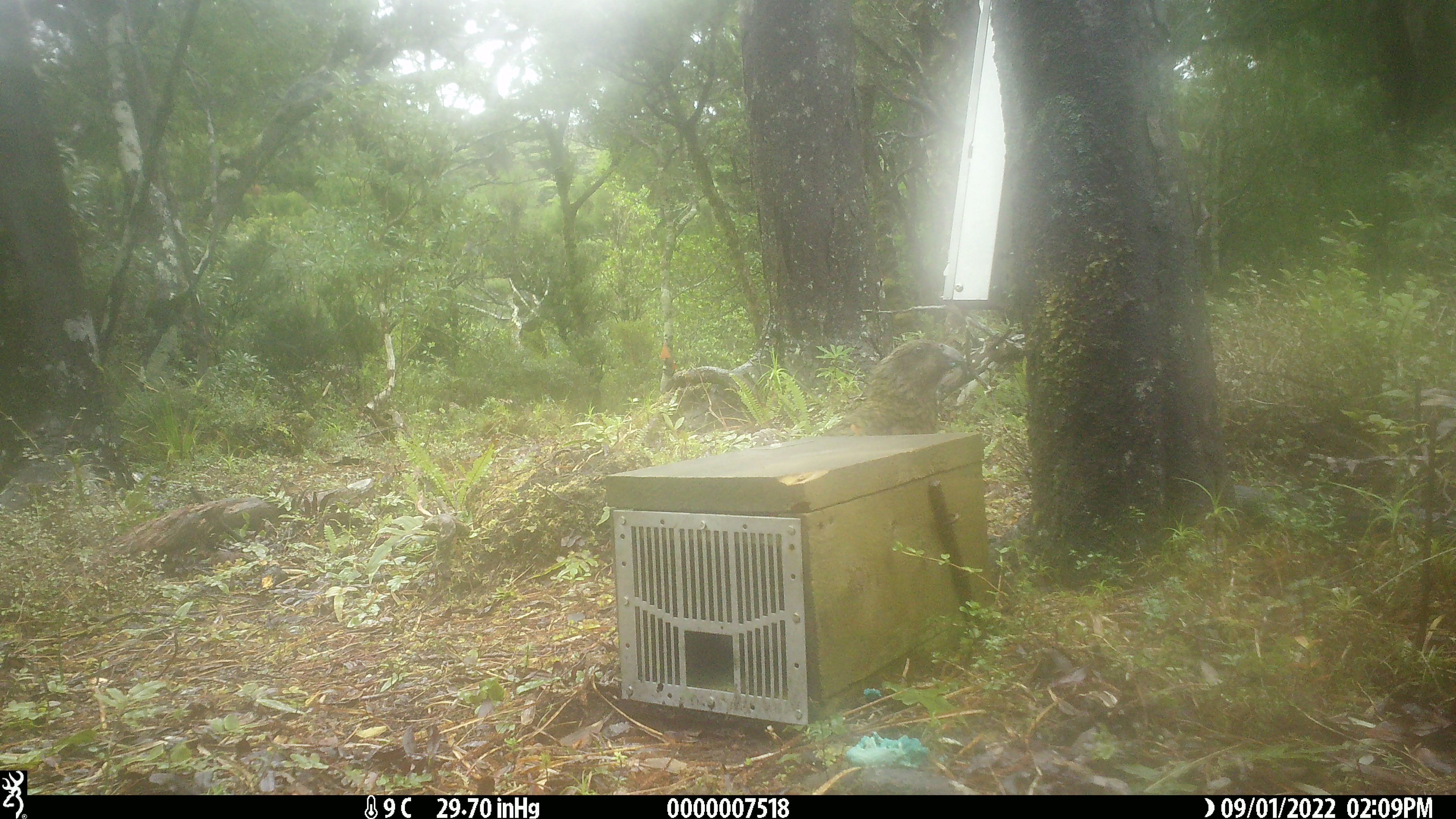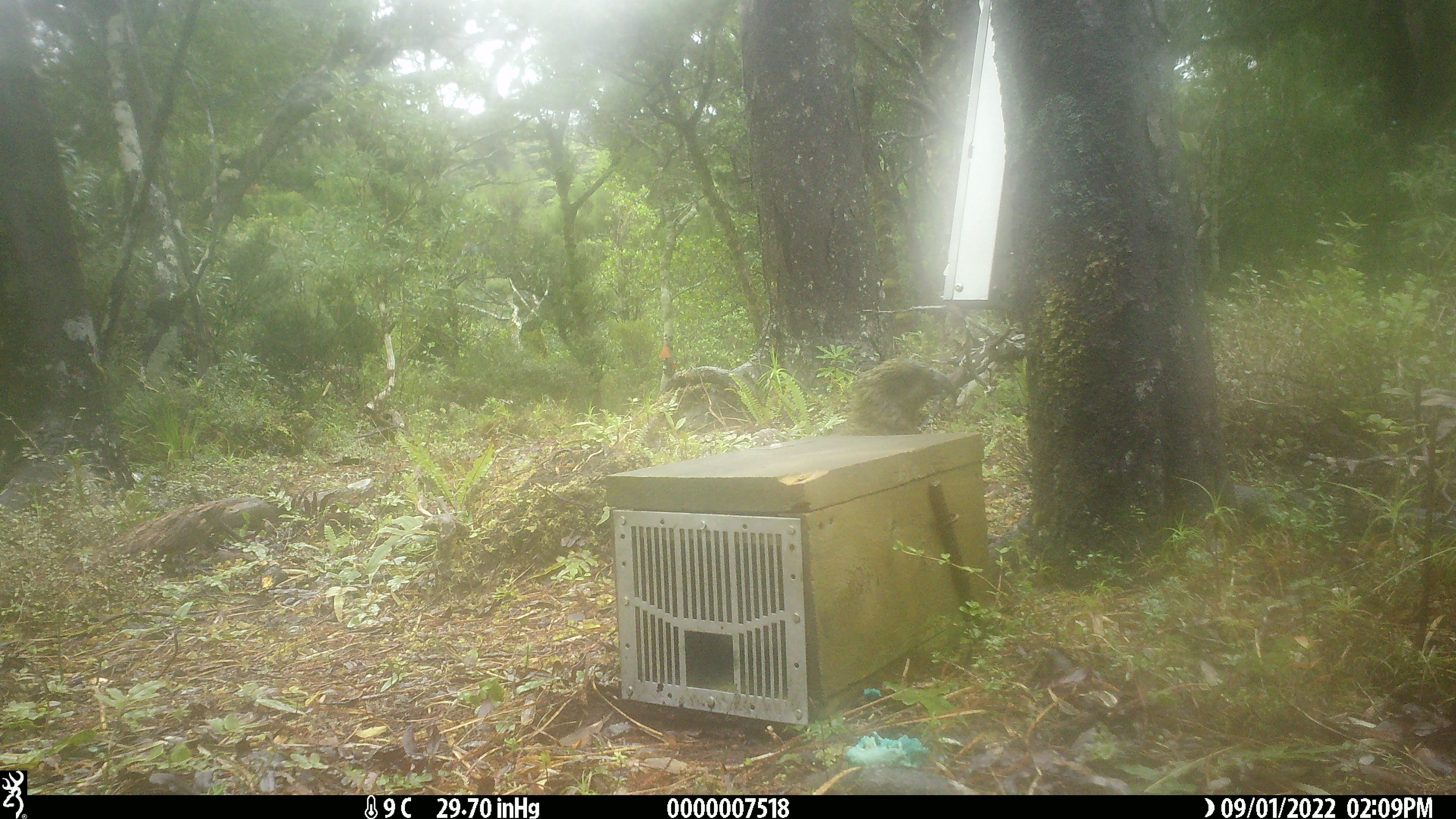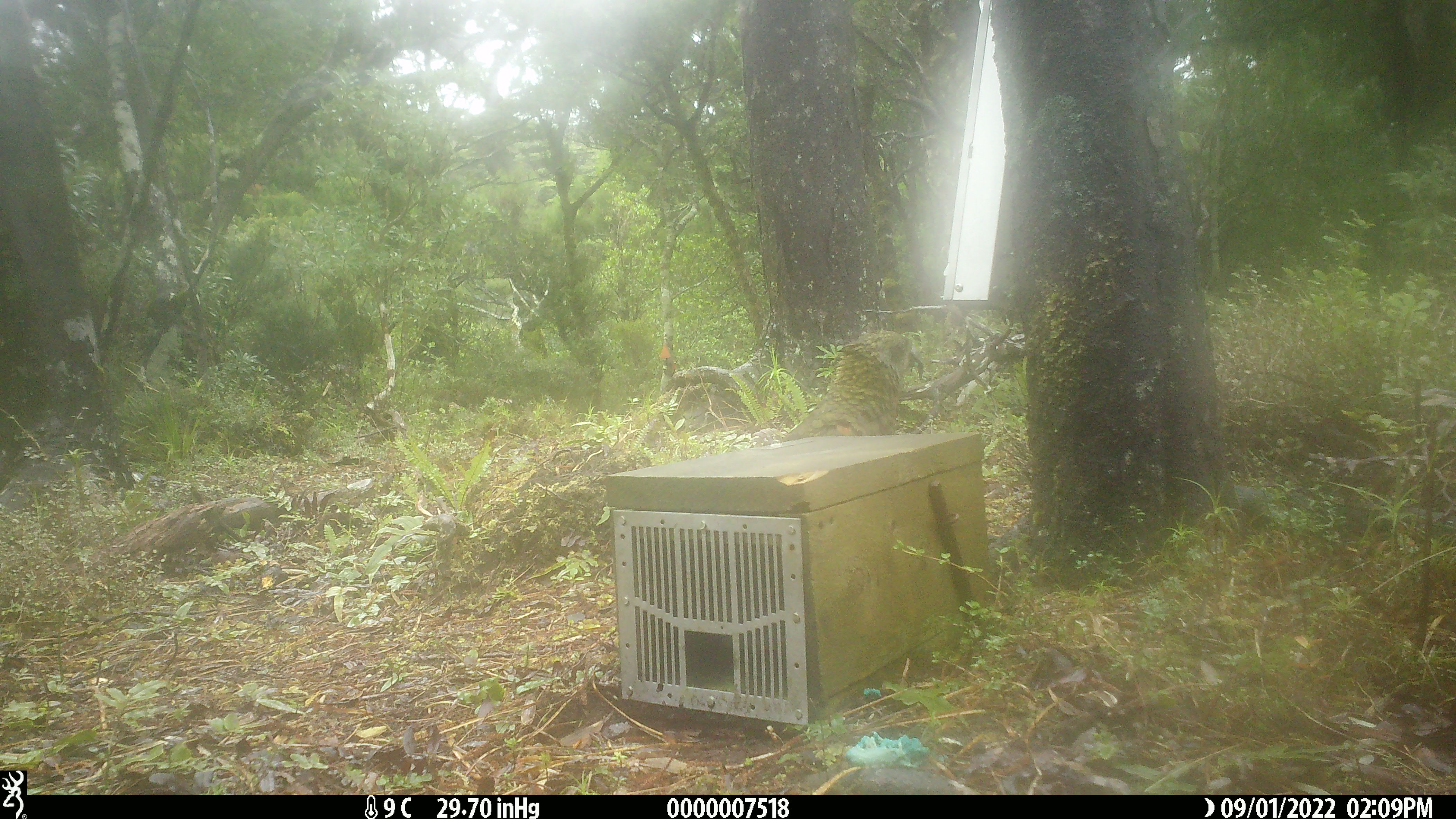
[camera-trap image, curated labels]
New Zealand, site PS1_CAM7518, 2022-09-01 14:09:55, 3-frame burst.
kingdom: Animalia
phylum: Chordata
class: Aves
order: Psittaciformes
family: Strigopidae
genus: Nestor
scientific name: Nestor notabilis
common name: kea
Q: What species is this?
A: Kea (Nestor notabilis).